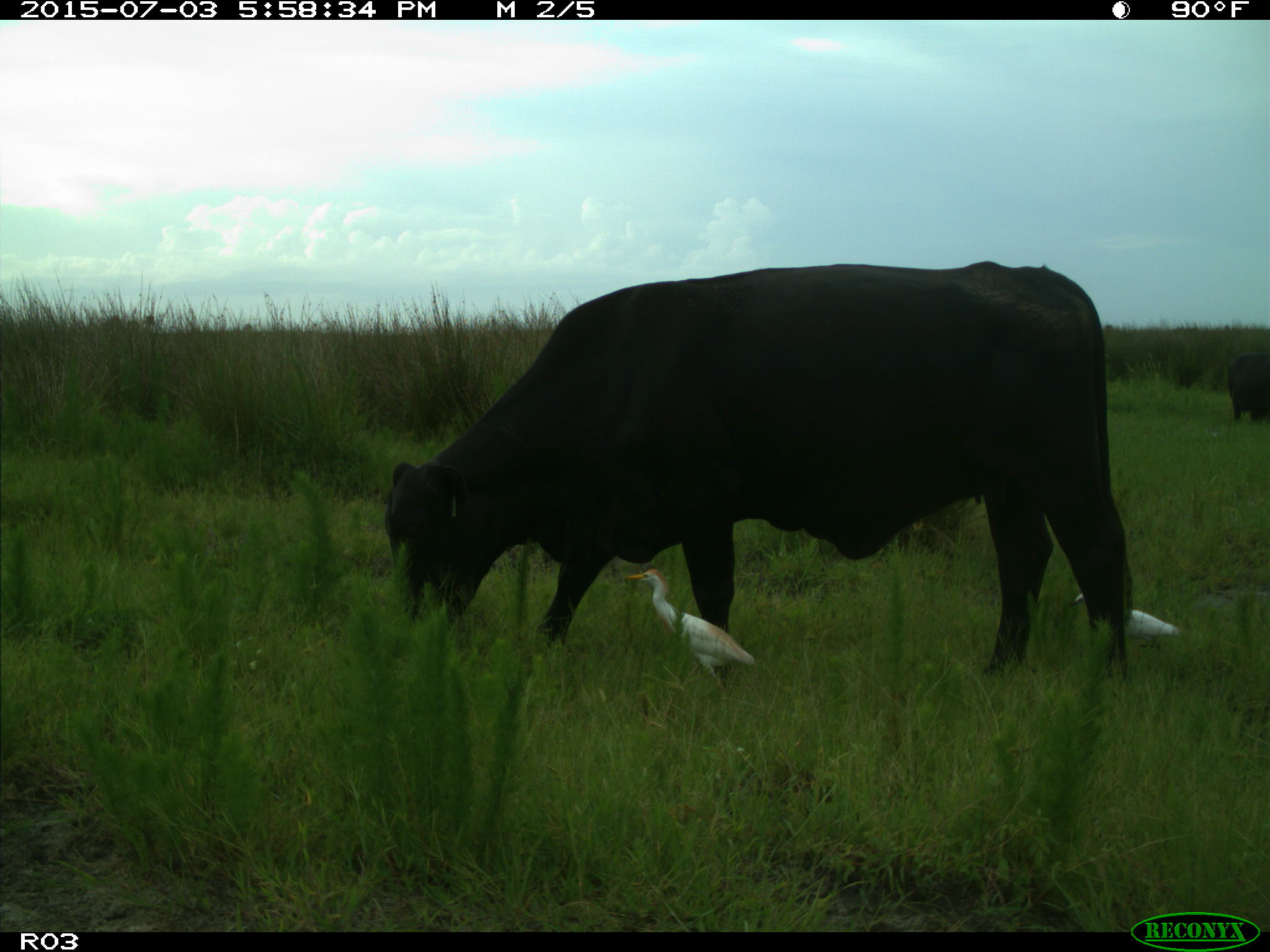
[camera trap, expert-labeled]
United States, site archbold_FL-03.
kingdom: Animalia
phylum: Chordata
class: Mammalia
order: Artiodactyla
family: Bovidae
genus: Bos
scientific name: Bos taurus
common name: domestic cow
Bos taurus (domestic cow).